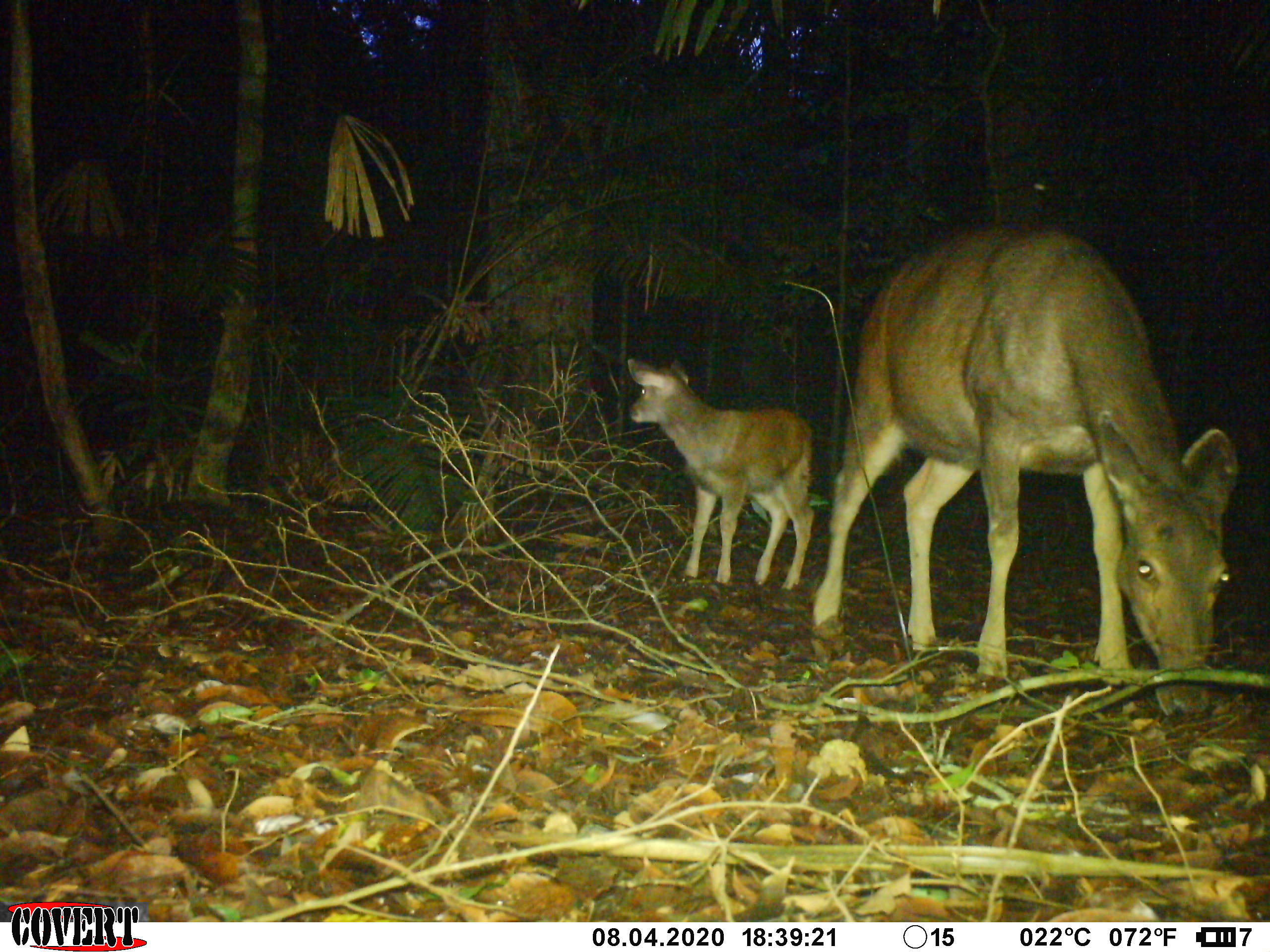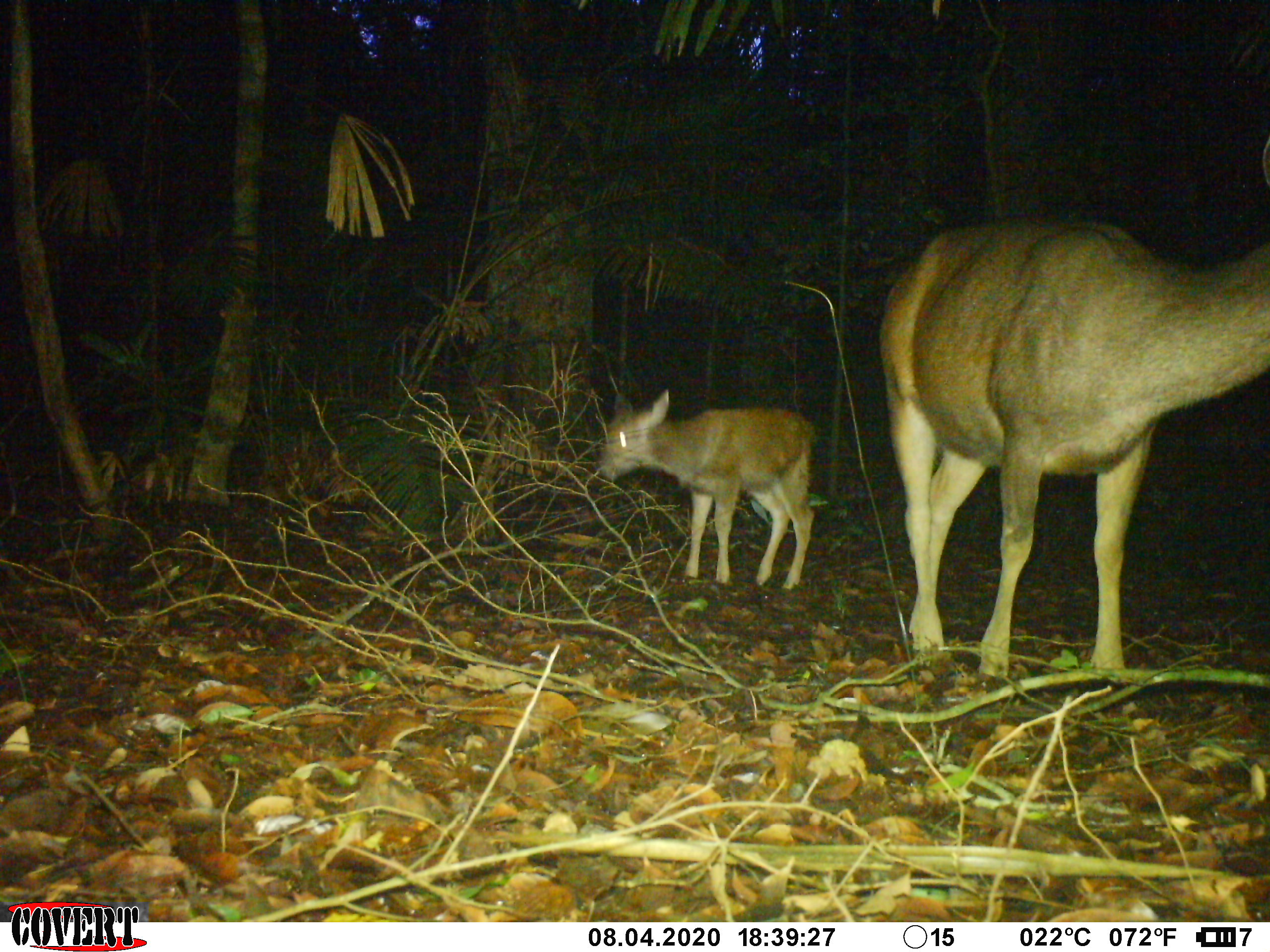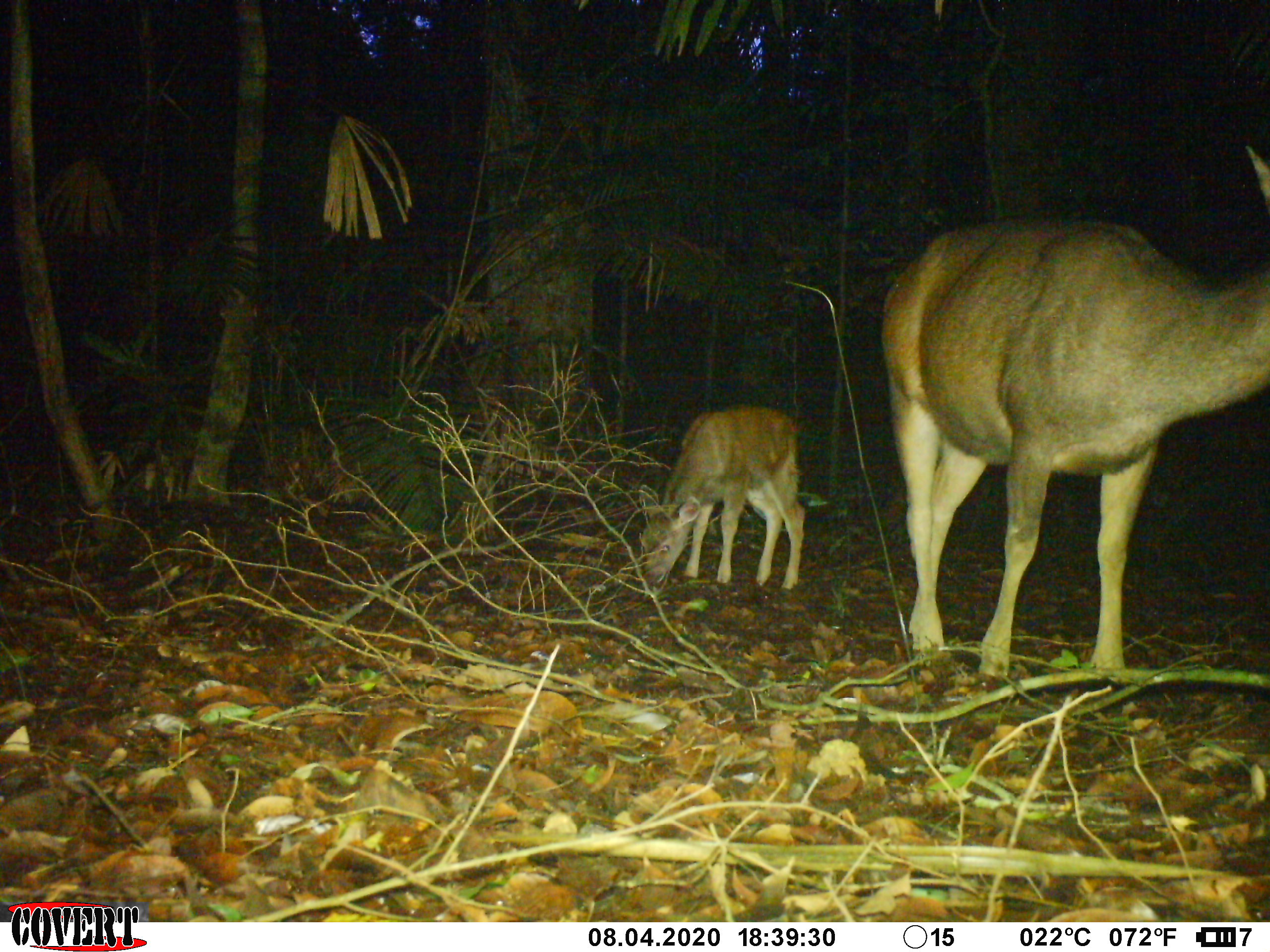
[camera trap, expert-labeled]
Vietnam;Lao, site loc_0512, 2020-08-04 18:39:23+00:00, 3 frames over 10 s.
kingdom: Animalia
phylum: Chordata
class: Mammalia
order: Artiodactyla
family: Cervidae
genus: Rusa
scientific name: Rusa unicolor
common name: sambar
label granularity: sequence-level